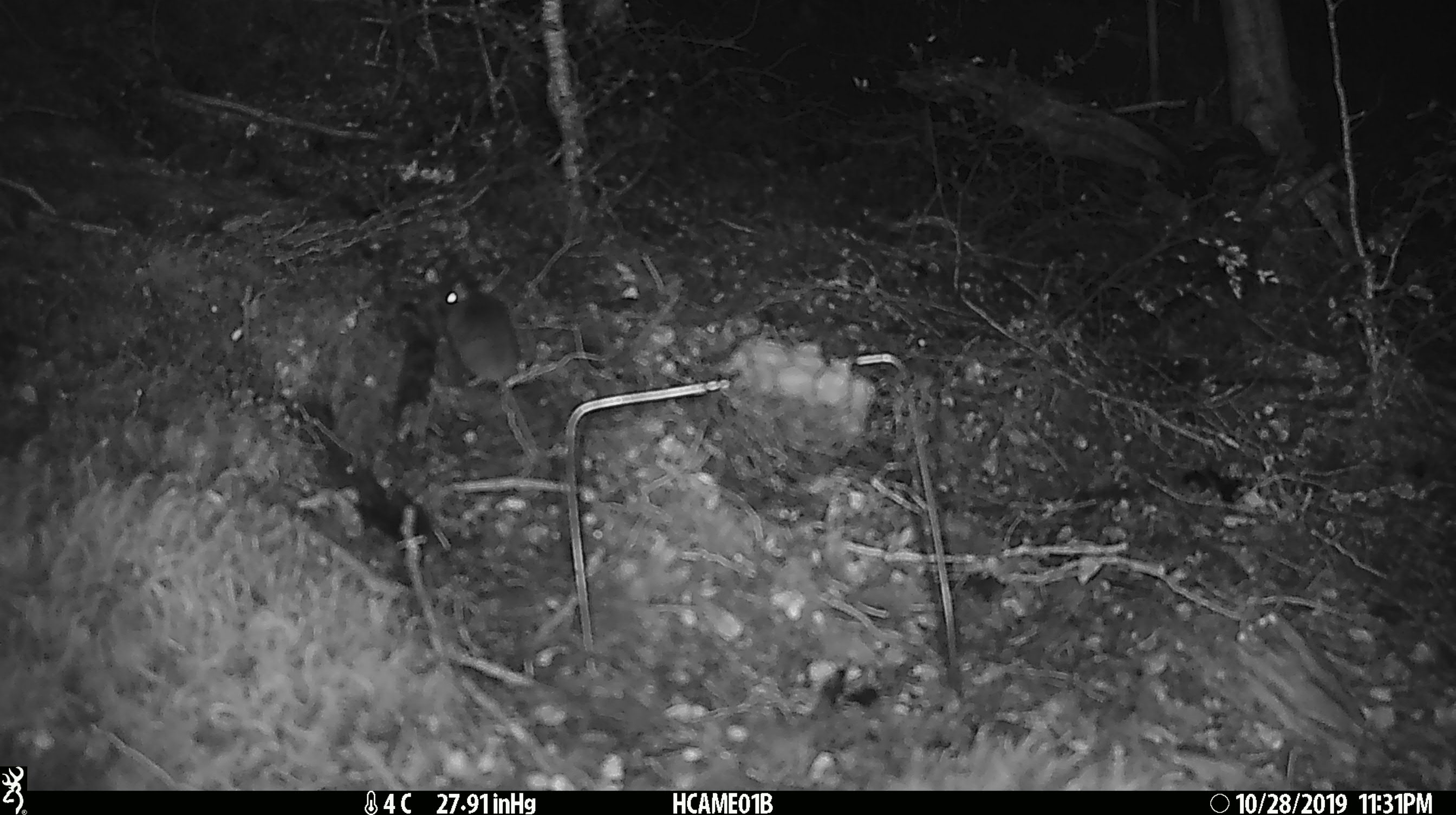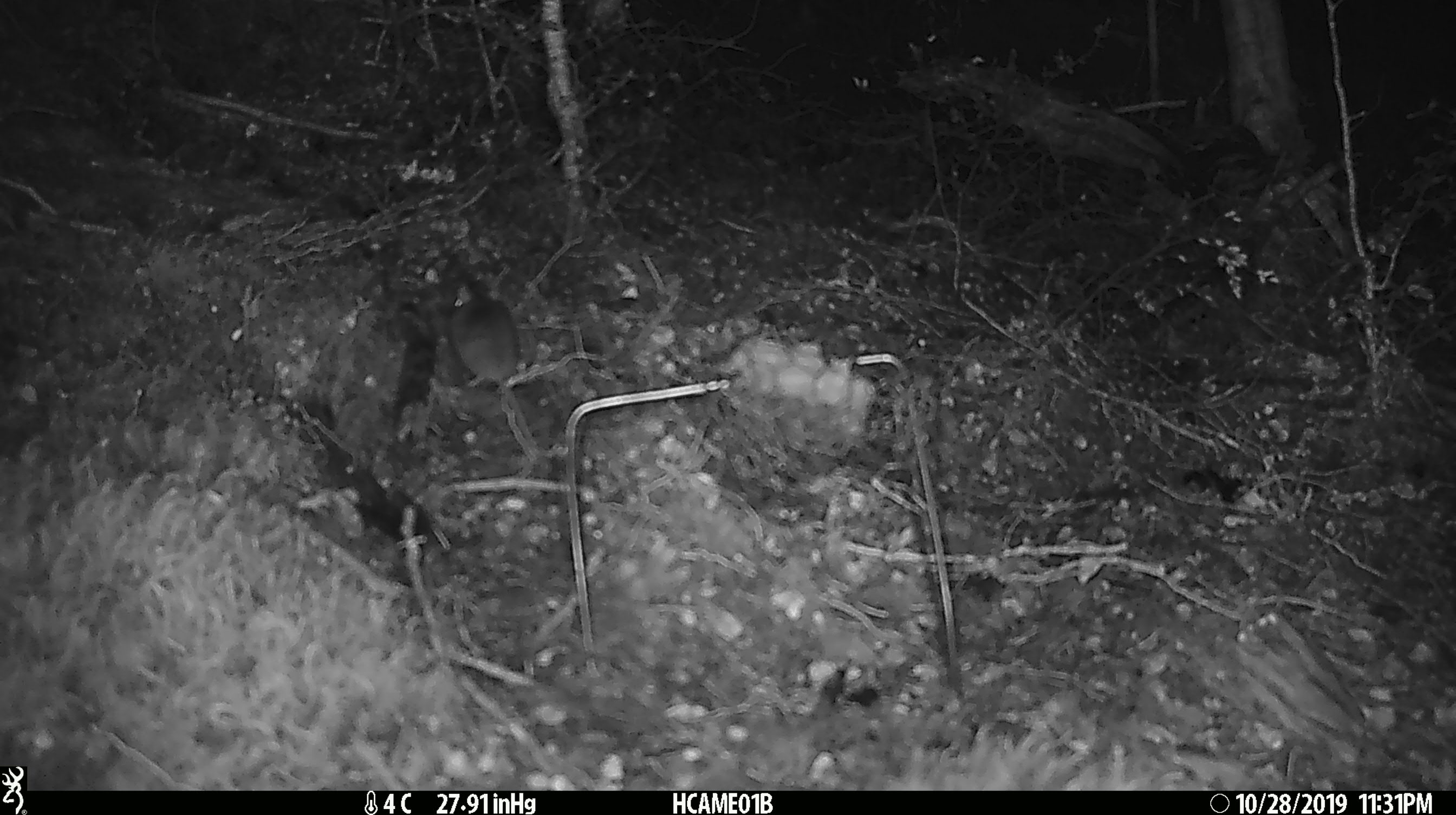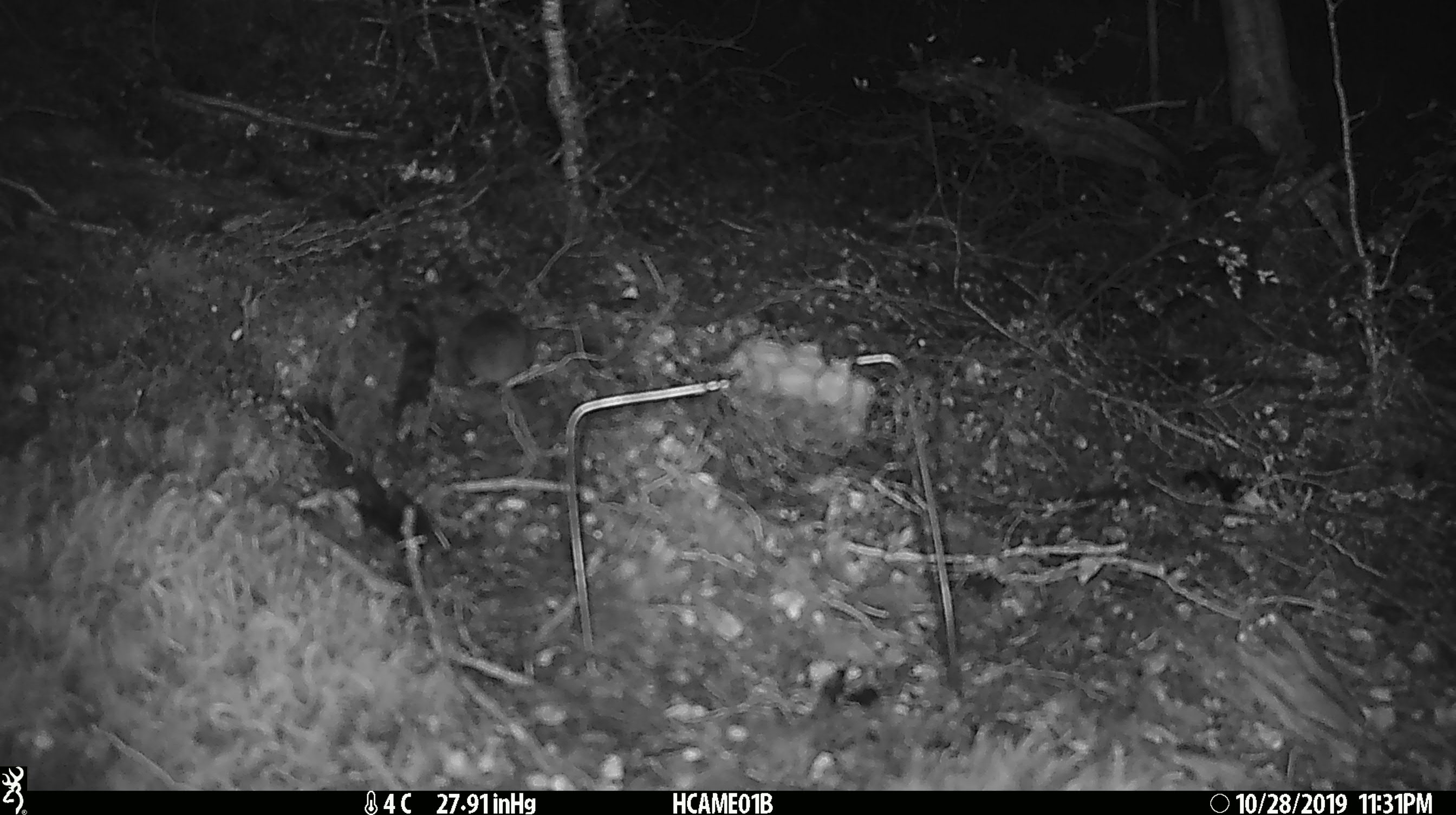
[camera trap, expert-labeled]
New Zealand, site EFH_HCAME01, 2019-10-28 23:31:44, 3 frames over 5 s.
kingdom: Animalia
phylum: Chordata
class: Mammalia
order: Rodentia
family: Muridae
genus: Mus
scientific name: Mus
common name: mouse